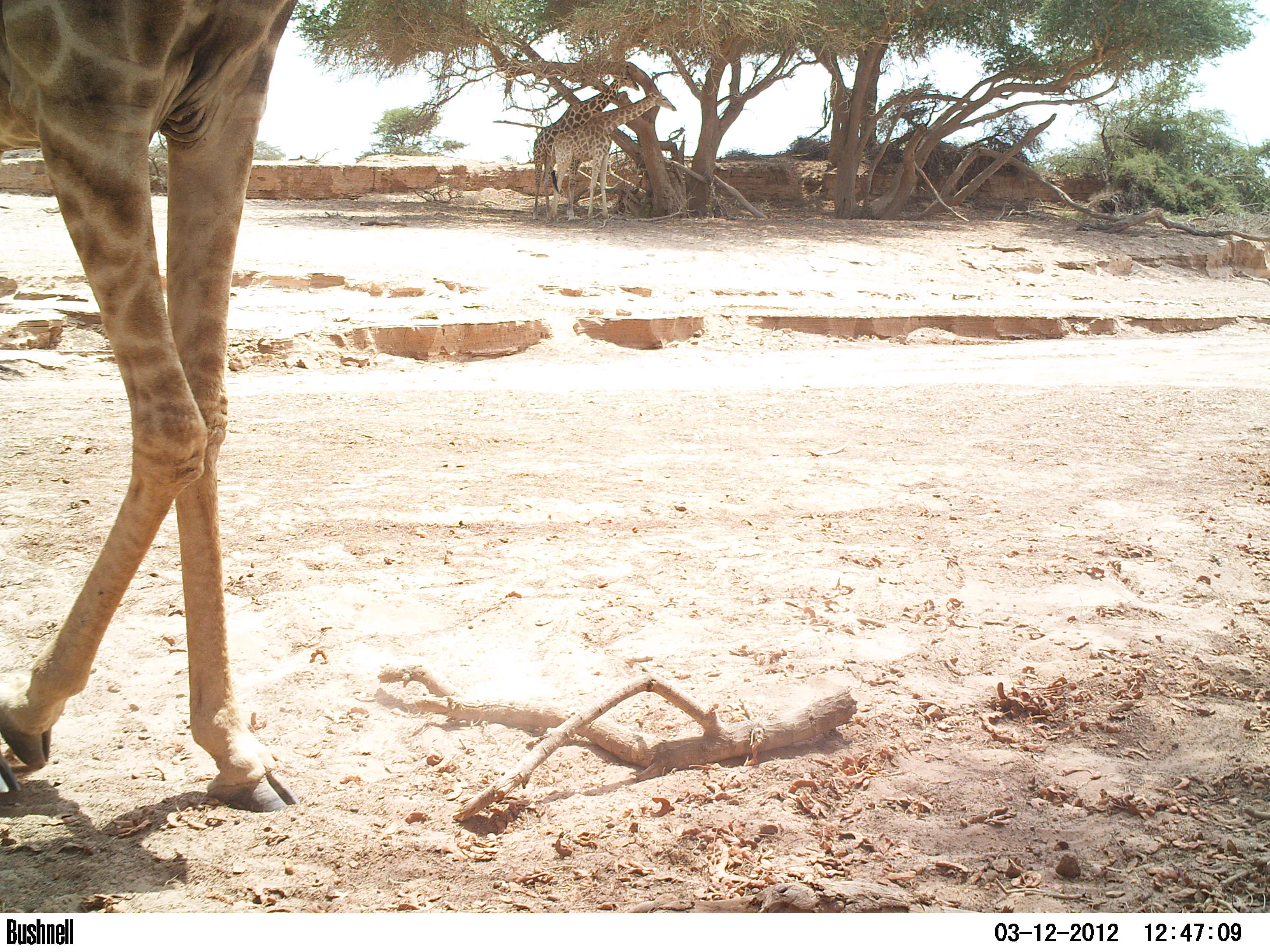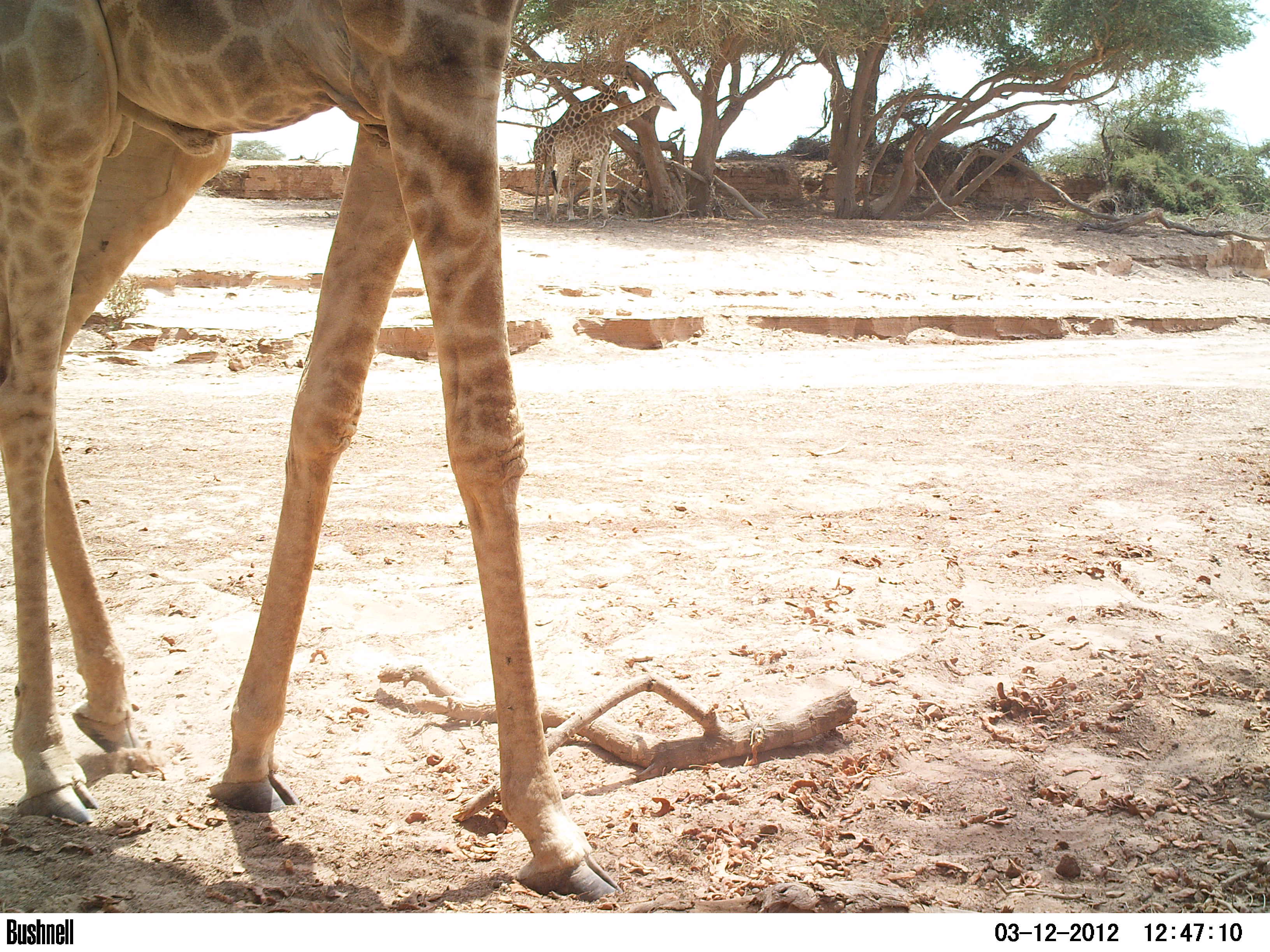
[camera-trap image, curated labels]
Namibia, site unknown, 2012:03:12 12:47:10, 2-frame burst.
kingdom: Animalia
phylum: Chordata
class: Mammalia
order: Artiodactyla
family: Giraffidae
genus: Giraffa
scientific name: Giraffa camelopardalis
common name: giraffe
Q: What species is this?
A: Giraffa camelopardalis (giraffe).